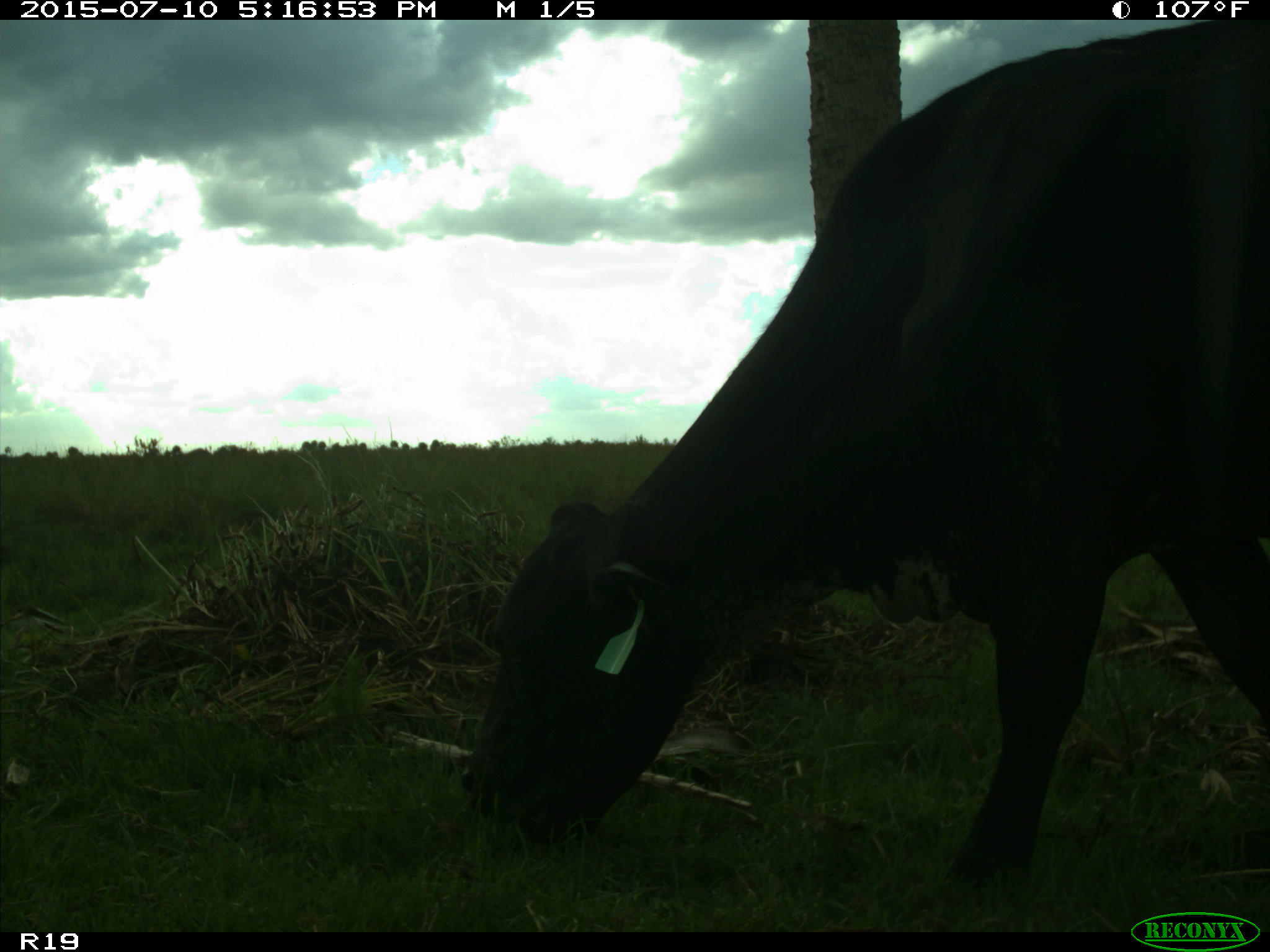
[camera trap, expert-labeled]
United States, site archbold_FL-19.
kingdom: Animalia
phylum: Chordata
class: Mammalia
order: Artiodactyla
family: Bovidae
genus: Bos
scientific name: Bos taurus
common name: domestic cow